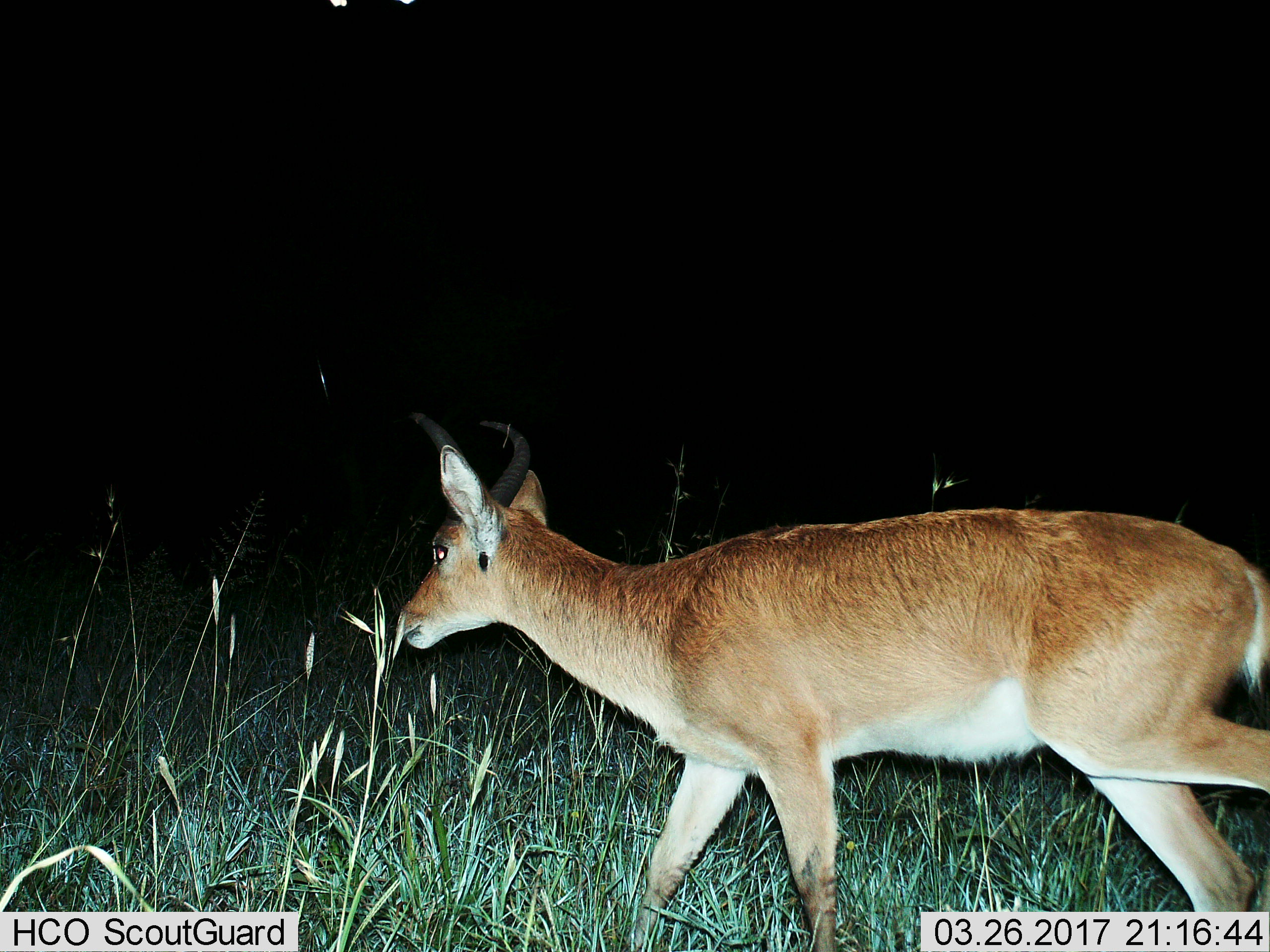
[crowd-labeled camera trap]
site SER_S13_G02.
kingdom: Animalia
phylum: Chordata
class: Mammalia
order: Artiodactyla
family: Bovidae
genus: Redunca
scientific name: Redunca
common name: reedbuck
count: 1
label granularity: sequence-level